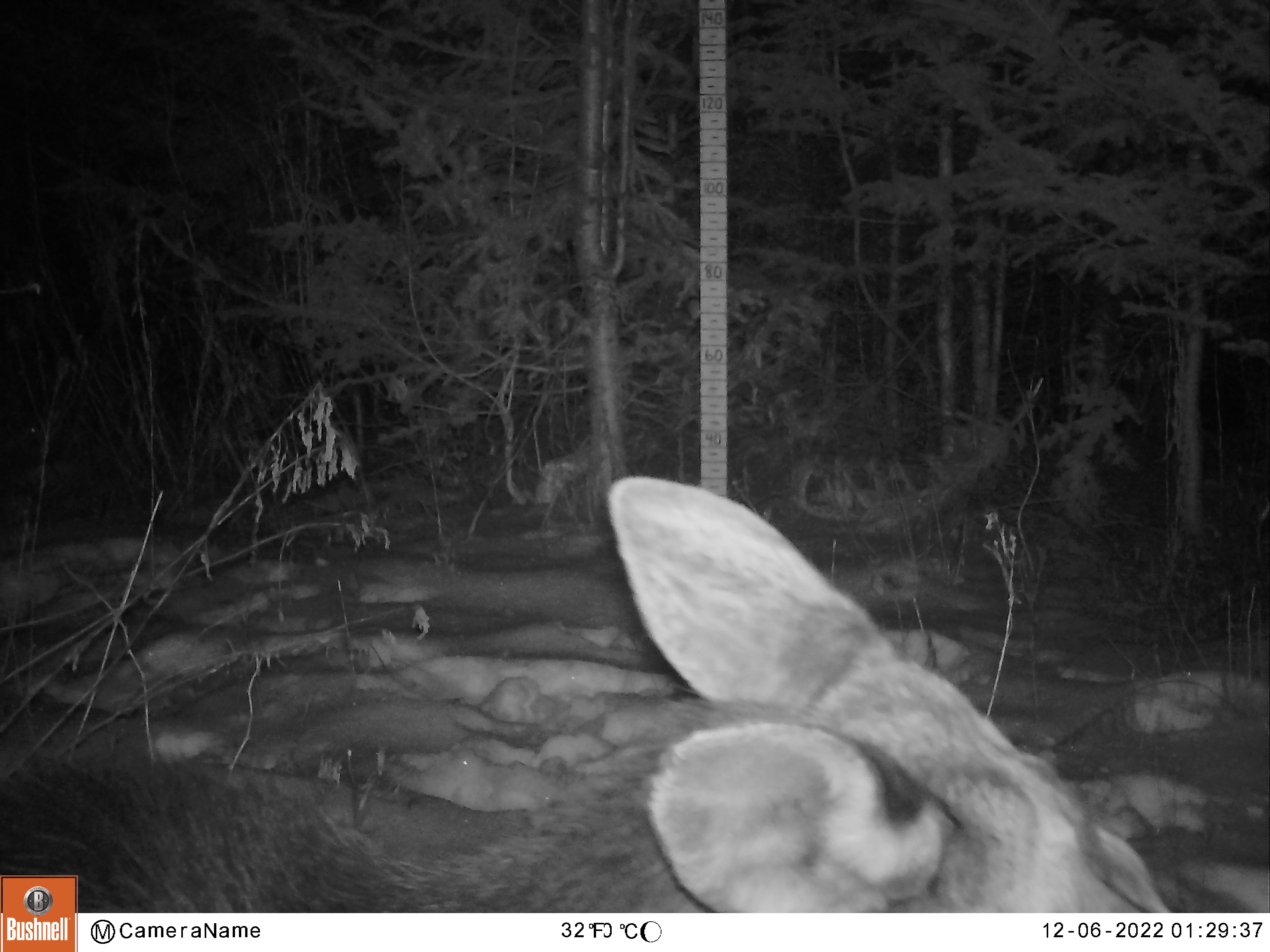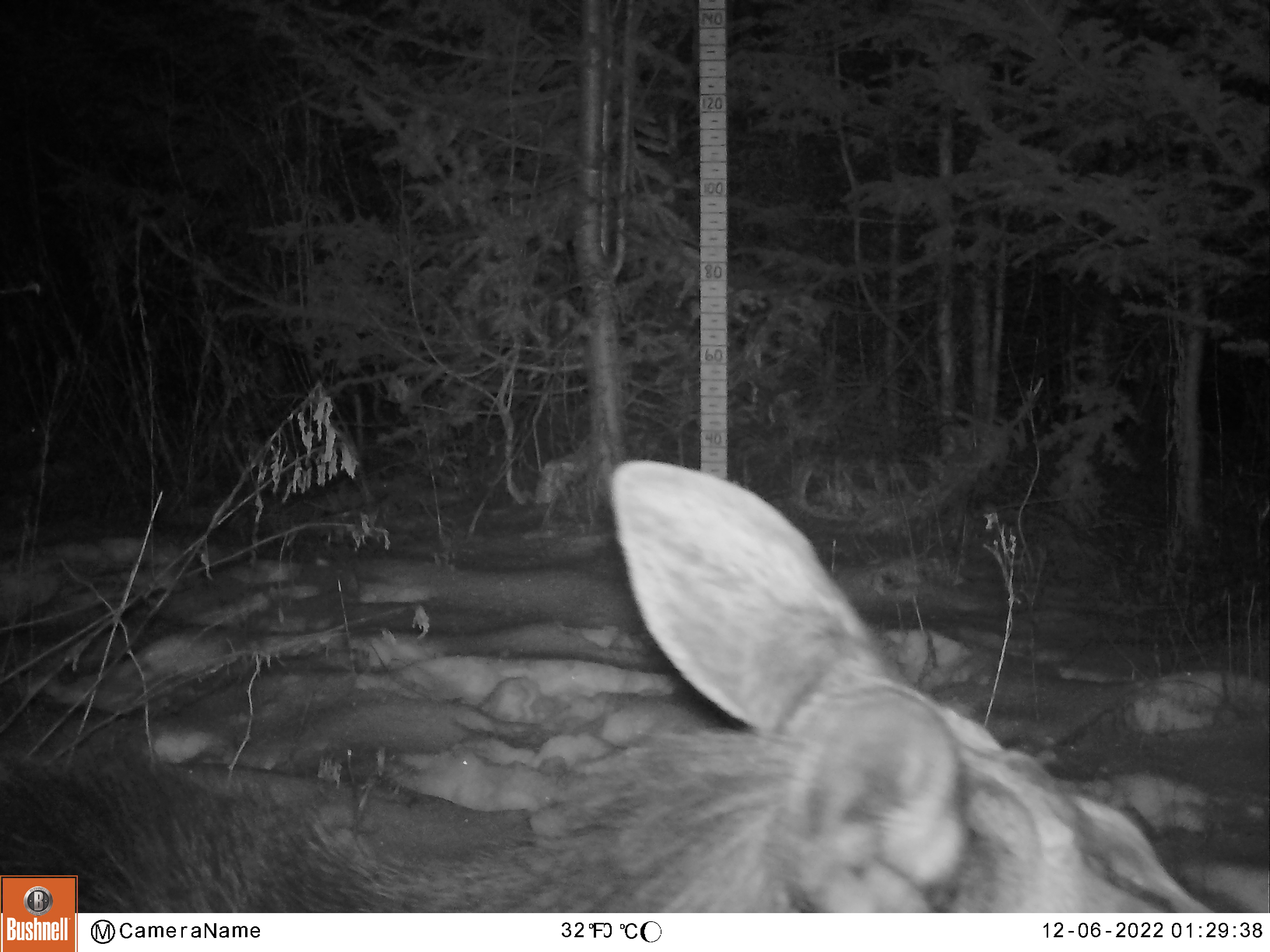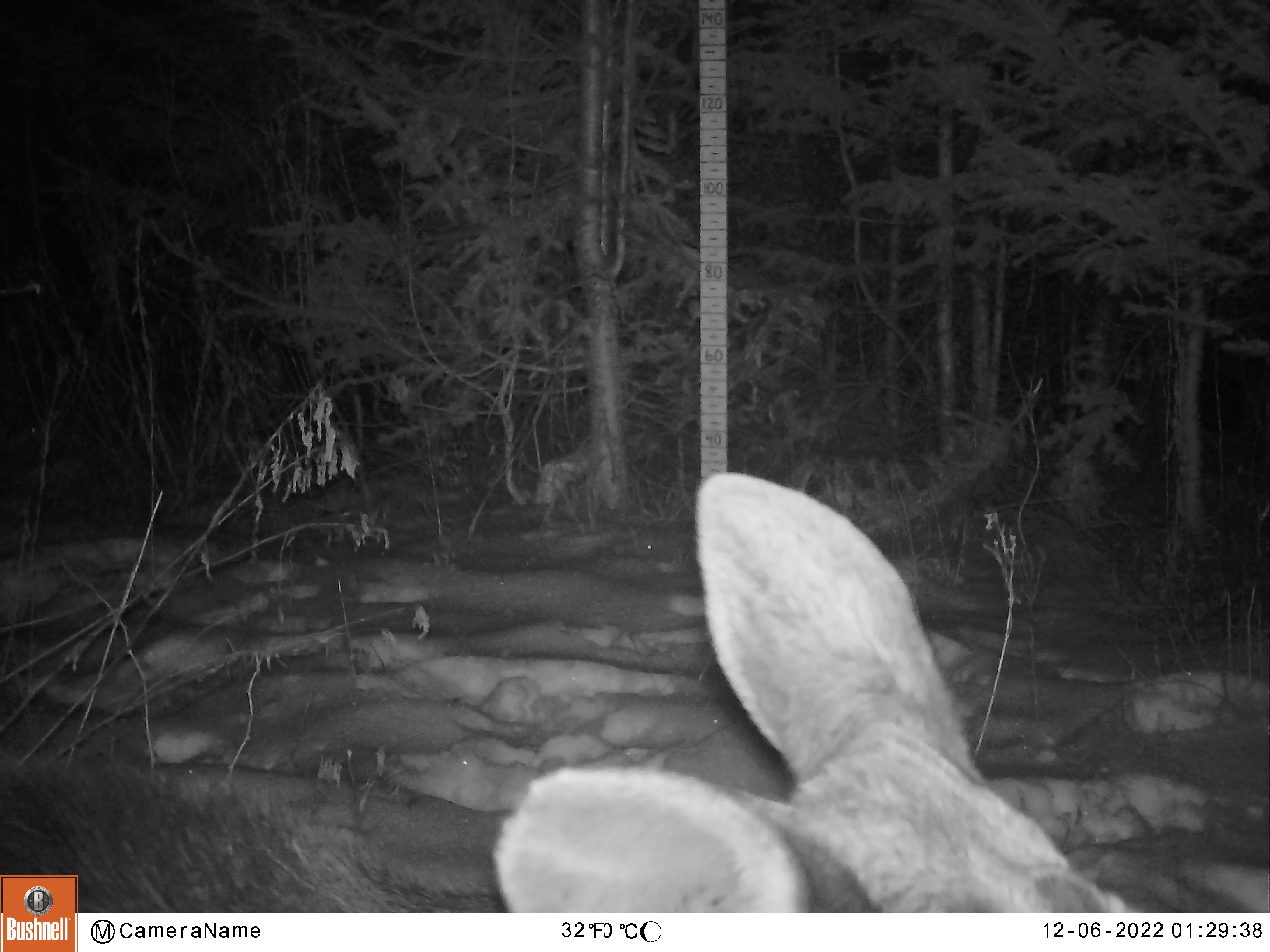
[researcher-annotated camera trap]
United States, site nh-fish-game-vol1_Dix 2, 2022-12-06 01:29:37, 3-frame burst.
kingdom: Animalia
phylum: Chordata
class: Mammalia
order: Artiodactyla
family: Cervidae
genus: Alces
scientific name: Alces alces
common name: moose